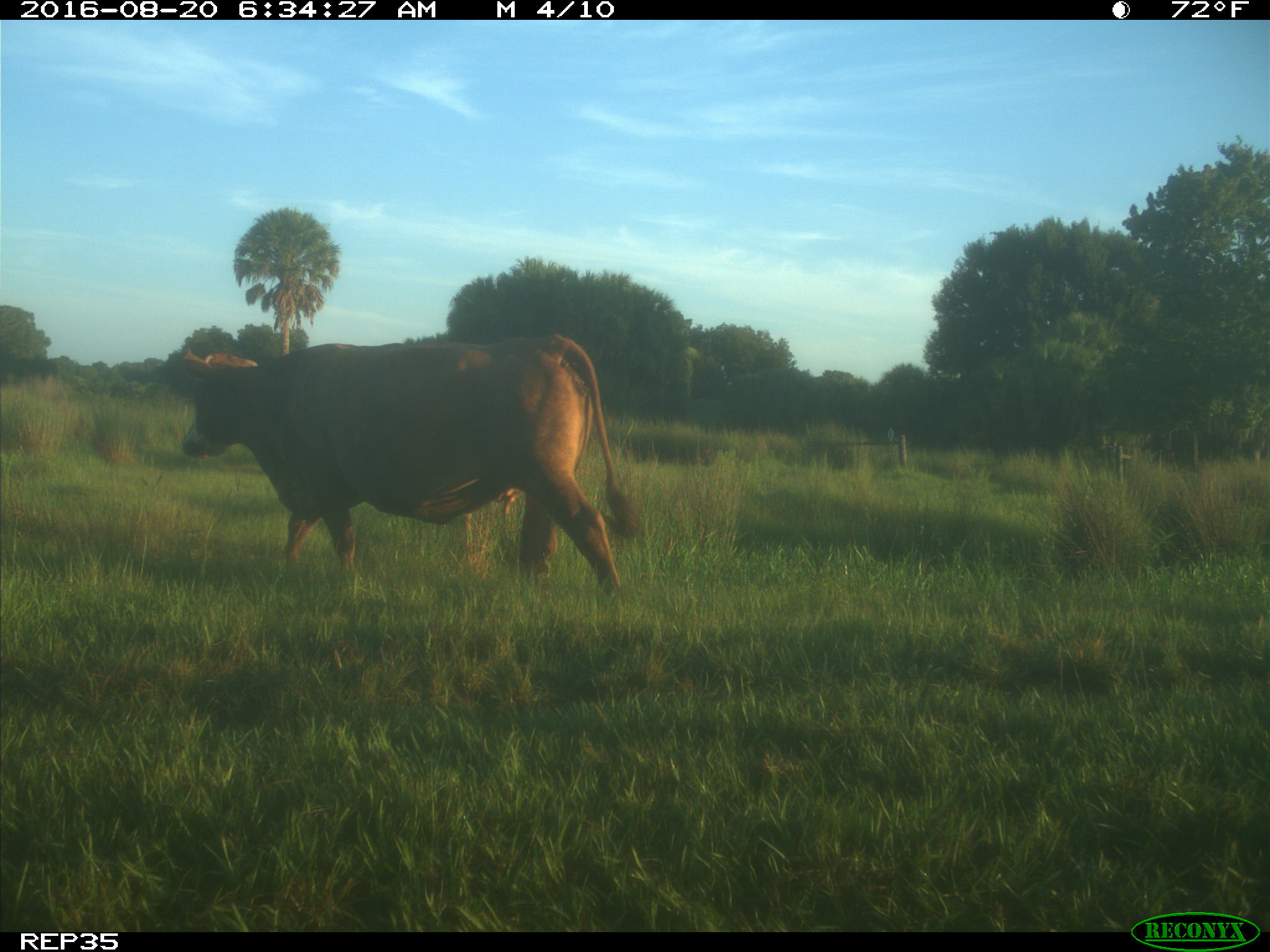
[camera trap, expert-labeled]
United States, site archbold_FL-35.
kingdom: Animalia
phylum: Chordata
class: Mammalia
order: Artiodactyla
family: Bovidae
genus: Bos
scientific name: Bos taurus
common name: domestic cow